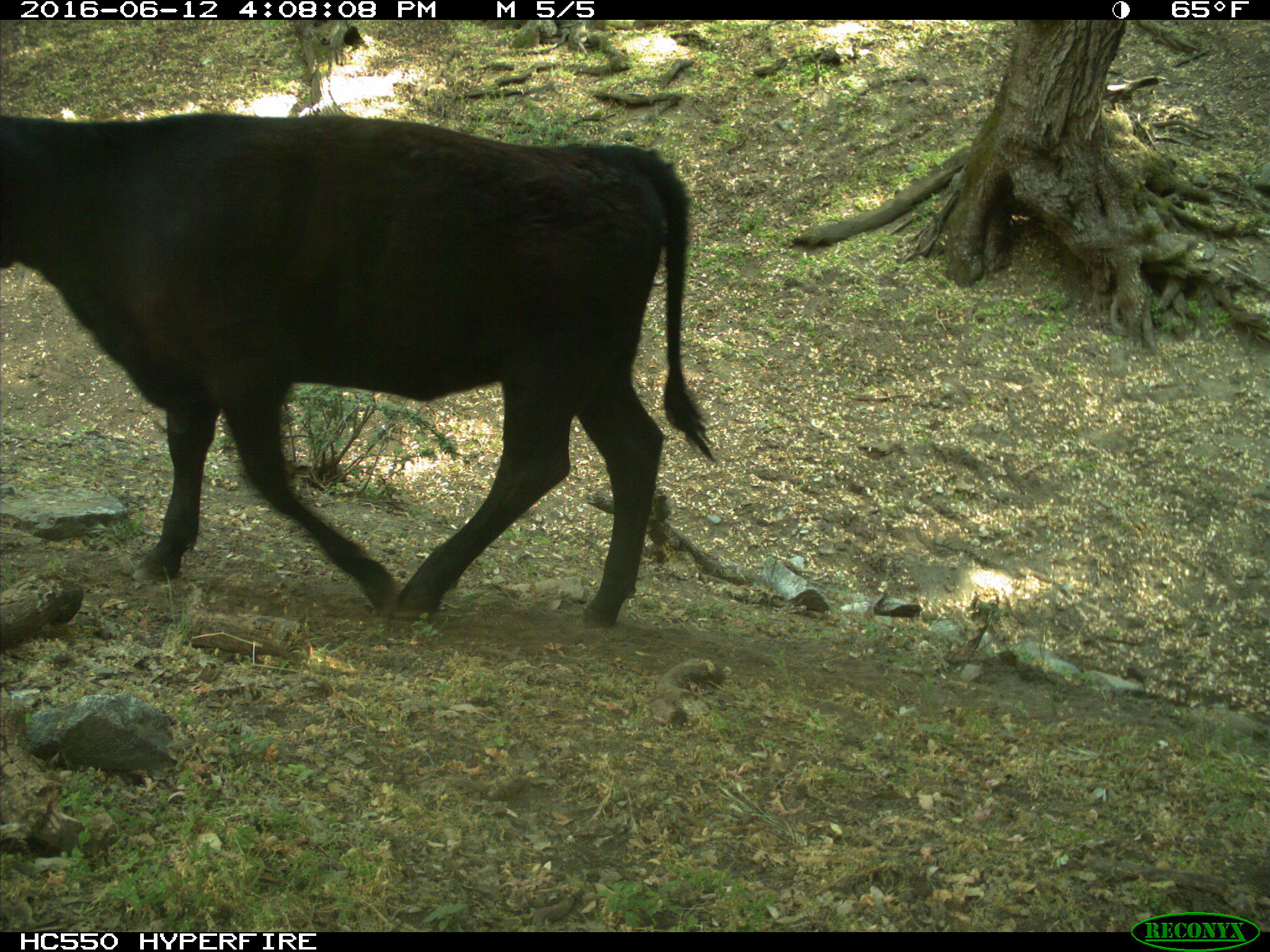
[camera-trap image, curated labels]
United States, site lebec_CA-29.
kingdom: Animalia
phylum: Chordata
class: Mammalia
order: Artiodactyla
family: Bovidae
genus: Bos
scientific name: Bos taurus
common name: domestic cow